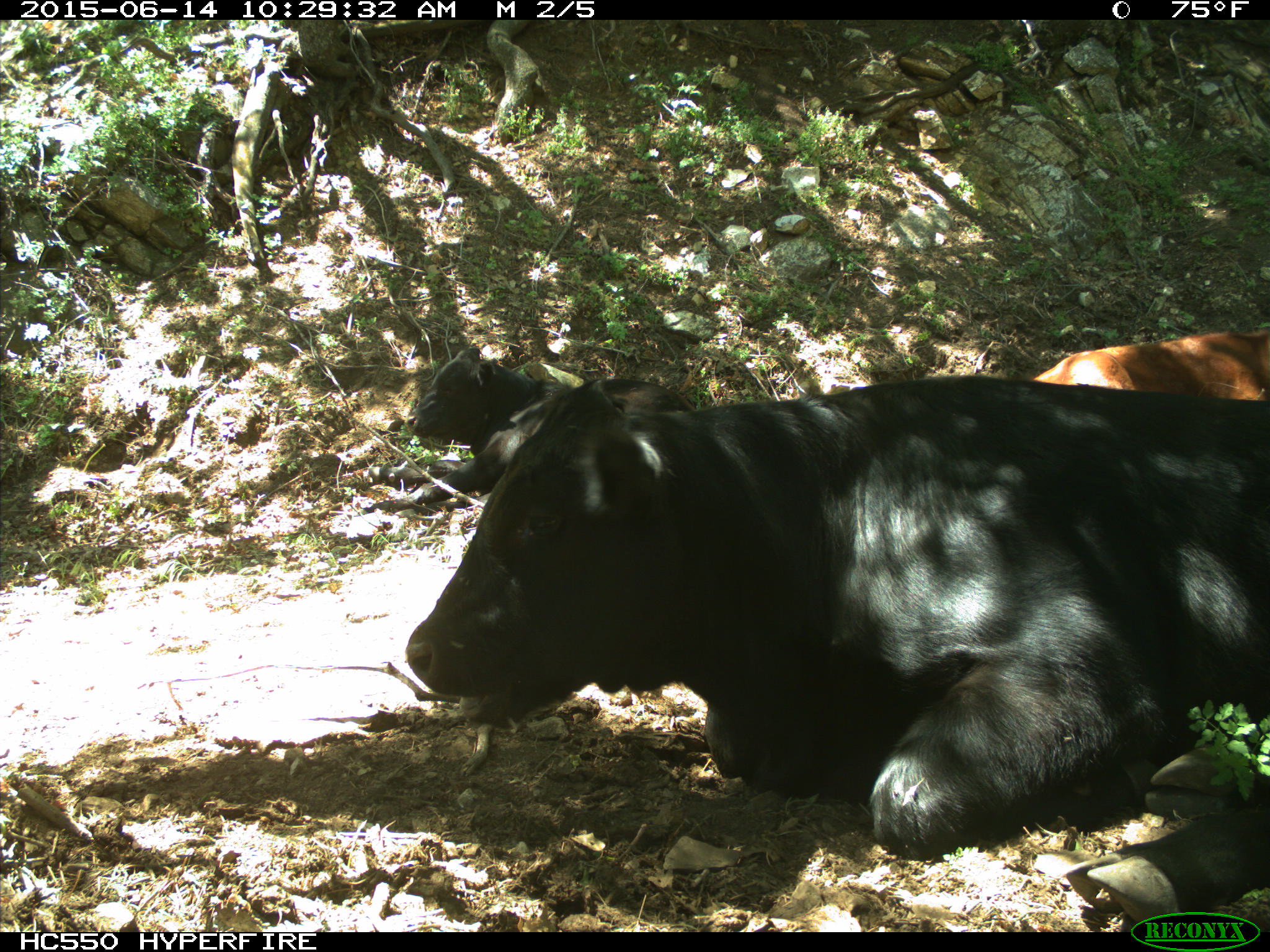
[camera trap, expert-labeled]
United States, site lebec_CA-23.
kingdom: Animalia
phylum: Chordata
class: Mammalia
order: Artiodactyla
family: Bovidae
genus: Bos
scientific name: Bos taurus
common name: domestic cow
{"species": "Bos taurus (domestic cow)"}